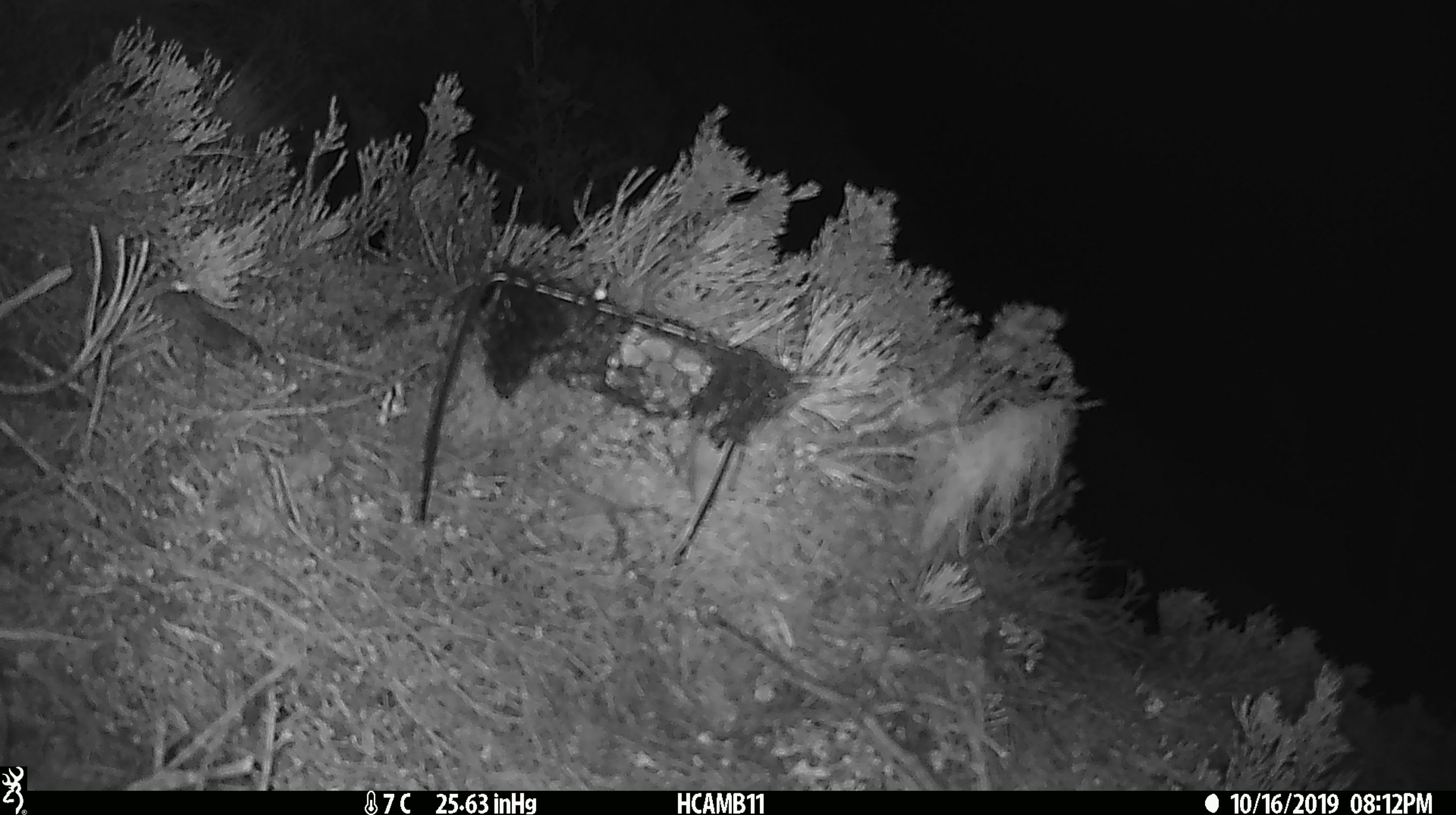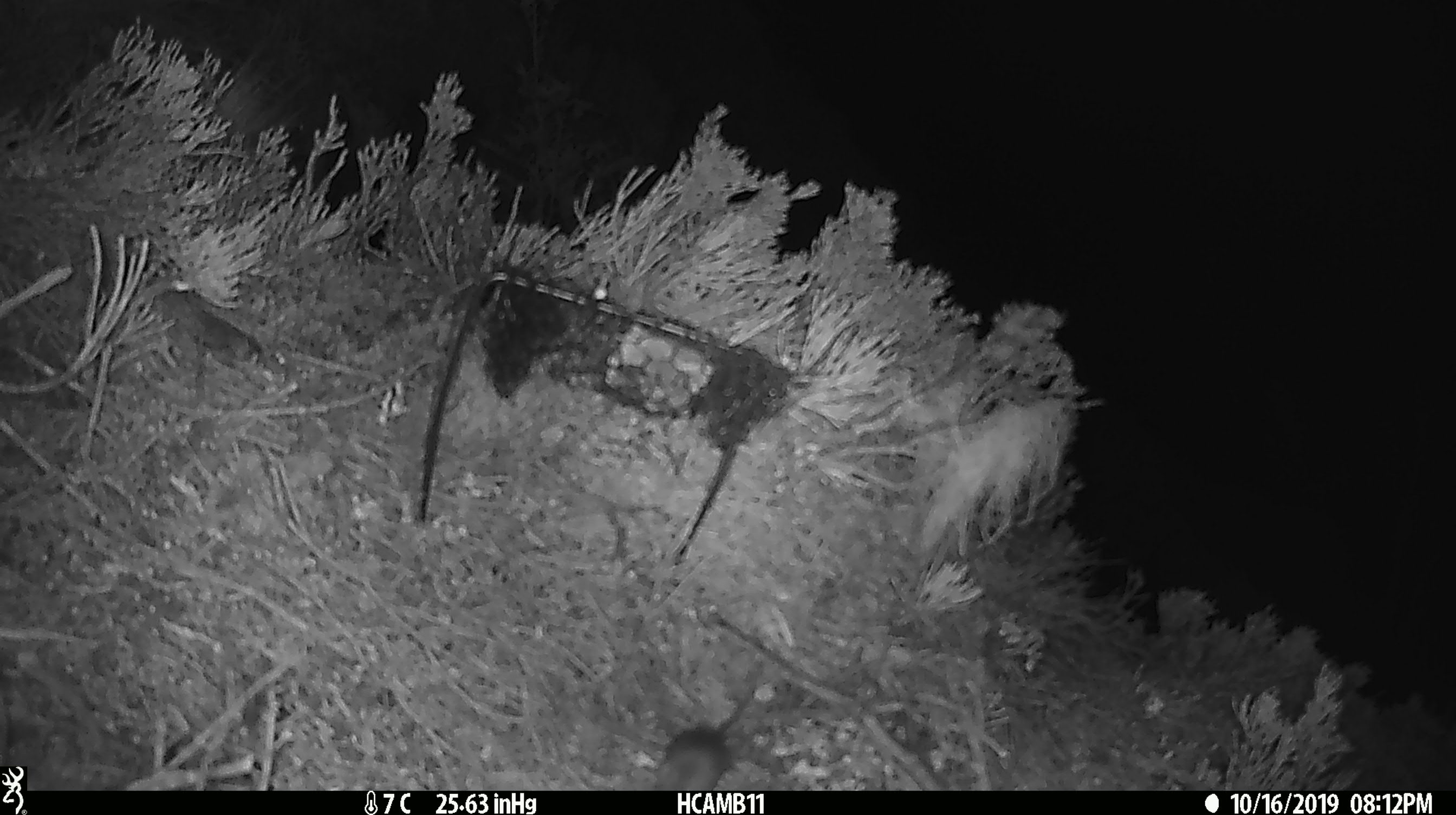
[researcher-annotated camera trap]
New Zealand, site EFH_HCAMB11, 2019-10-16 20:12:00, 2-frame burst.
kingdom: Animalia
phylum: Chordata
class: Mammalia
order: Rodentia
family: Muridae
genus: Mus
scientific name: Mus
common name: mouse